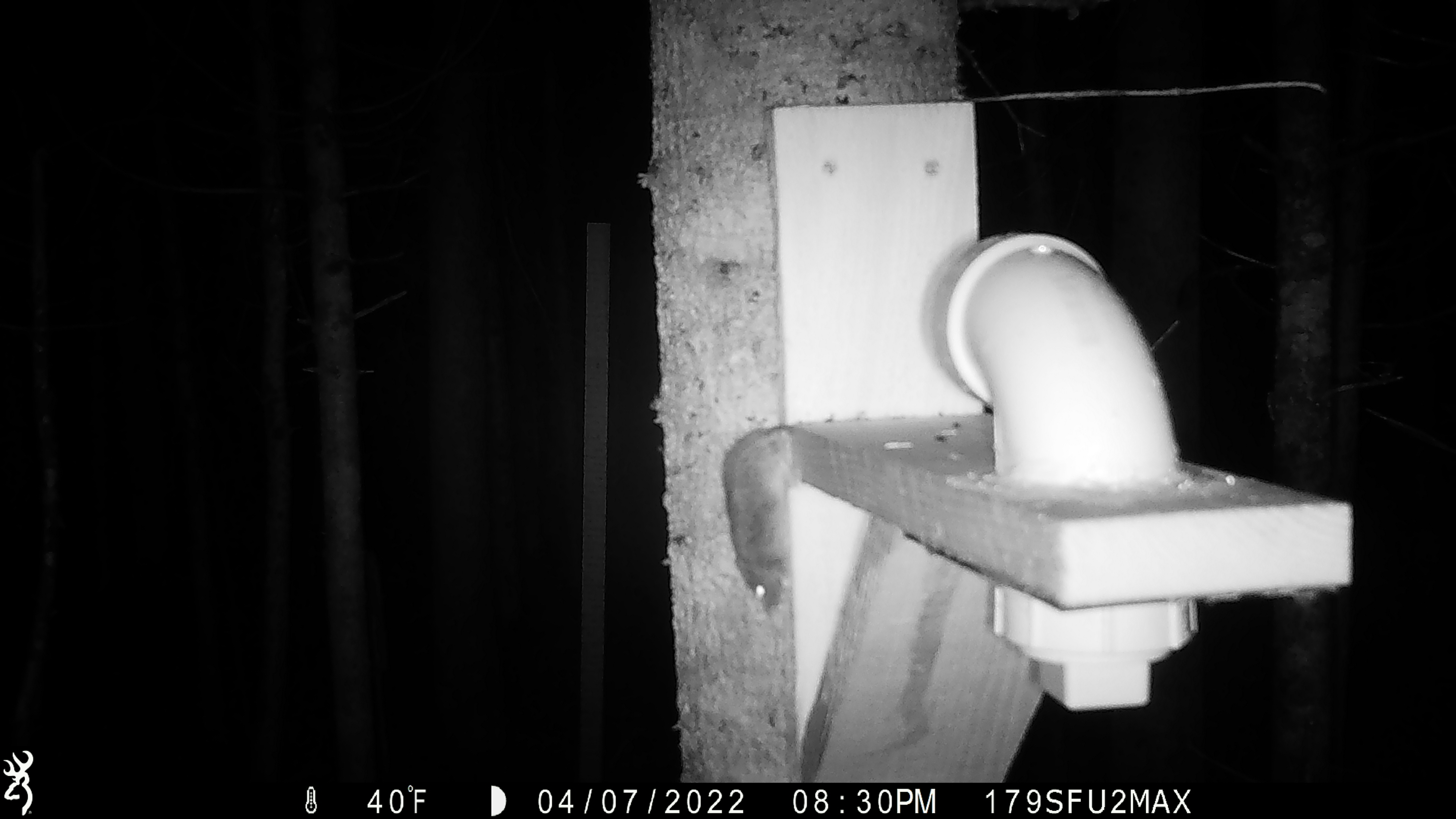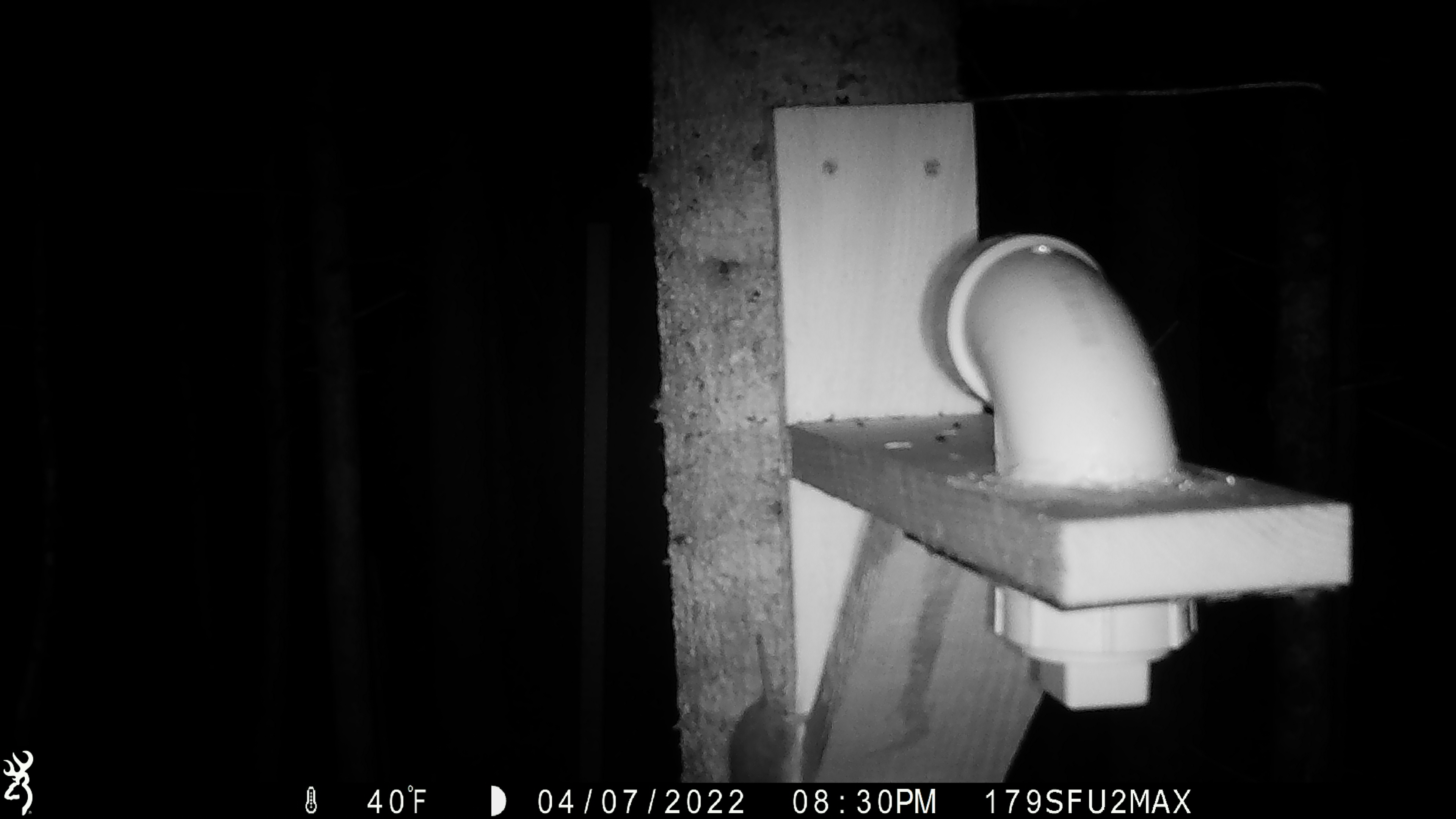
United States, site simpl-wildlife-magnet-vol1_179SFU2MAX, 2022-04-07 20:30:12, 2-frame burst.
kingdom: Animalia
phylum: Chordata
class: Mammalia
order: Rodentia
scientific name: Rodentia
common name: mouse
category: mouse sp.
Mouse sp. (mouse) (Rodentia).